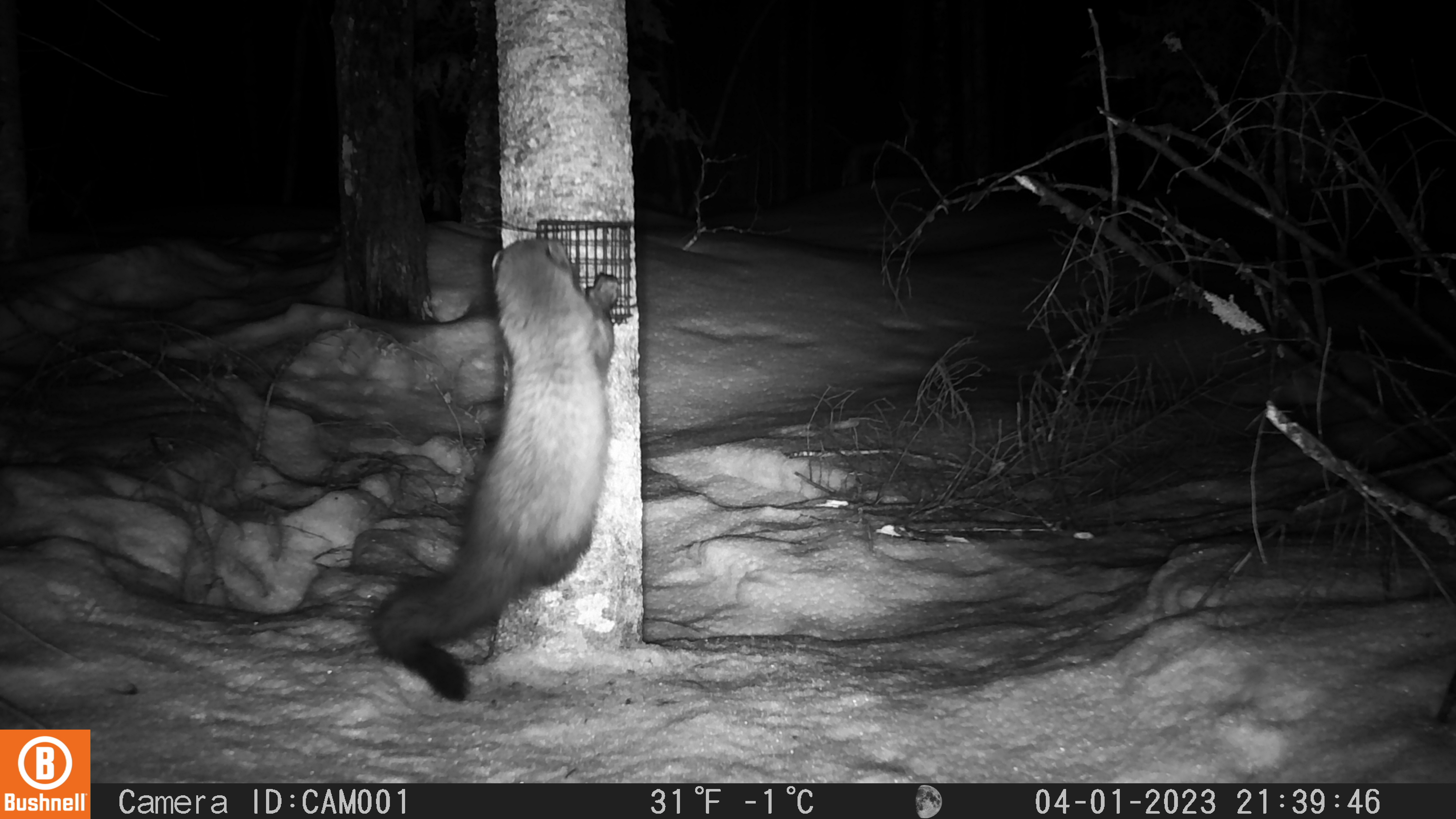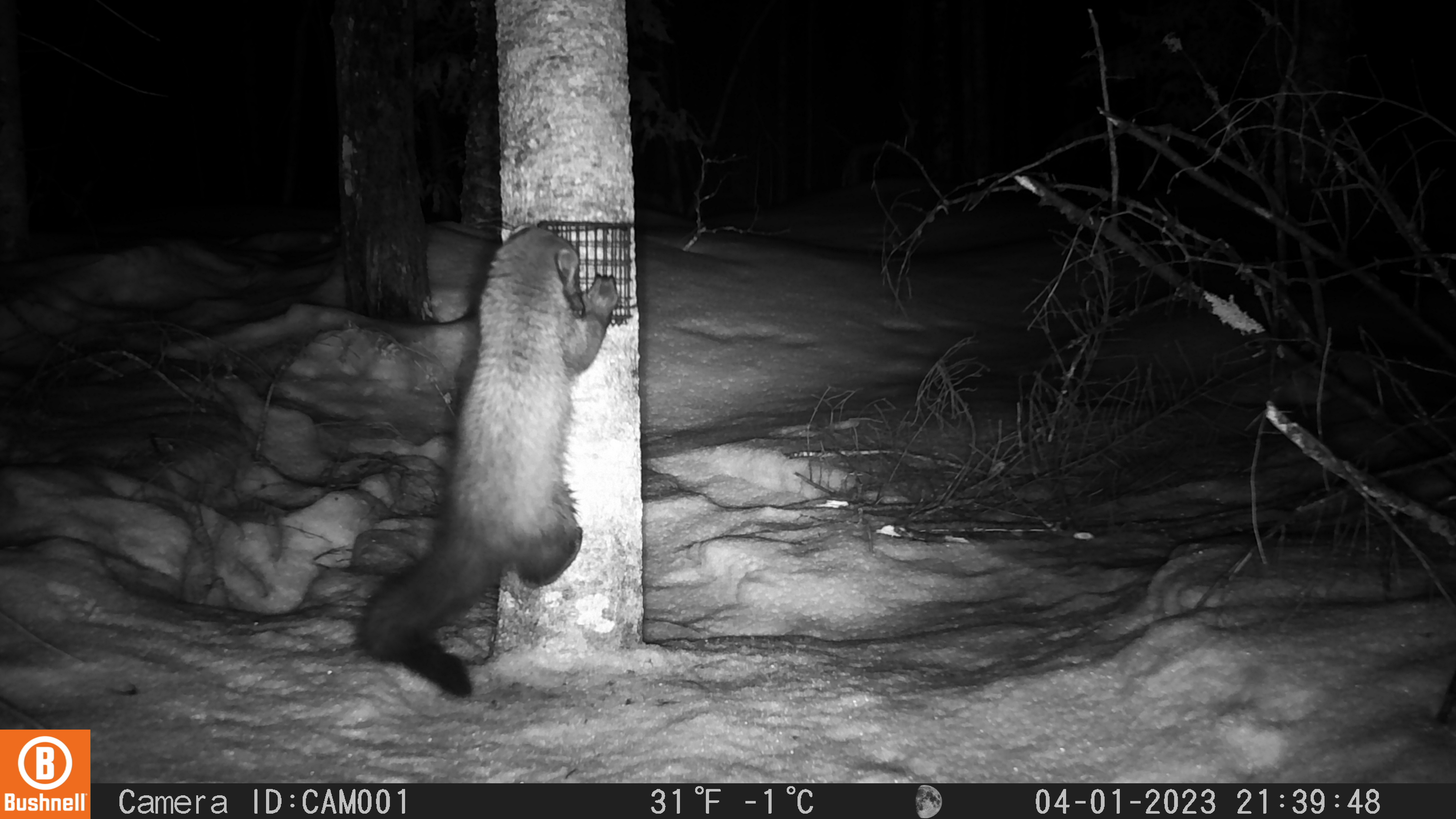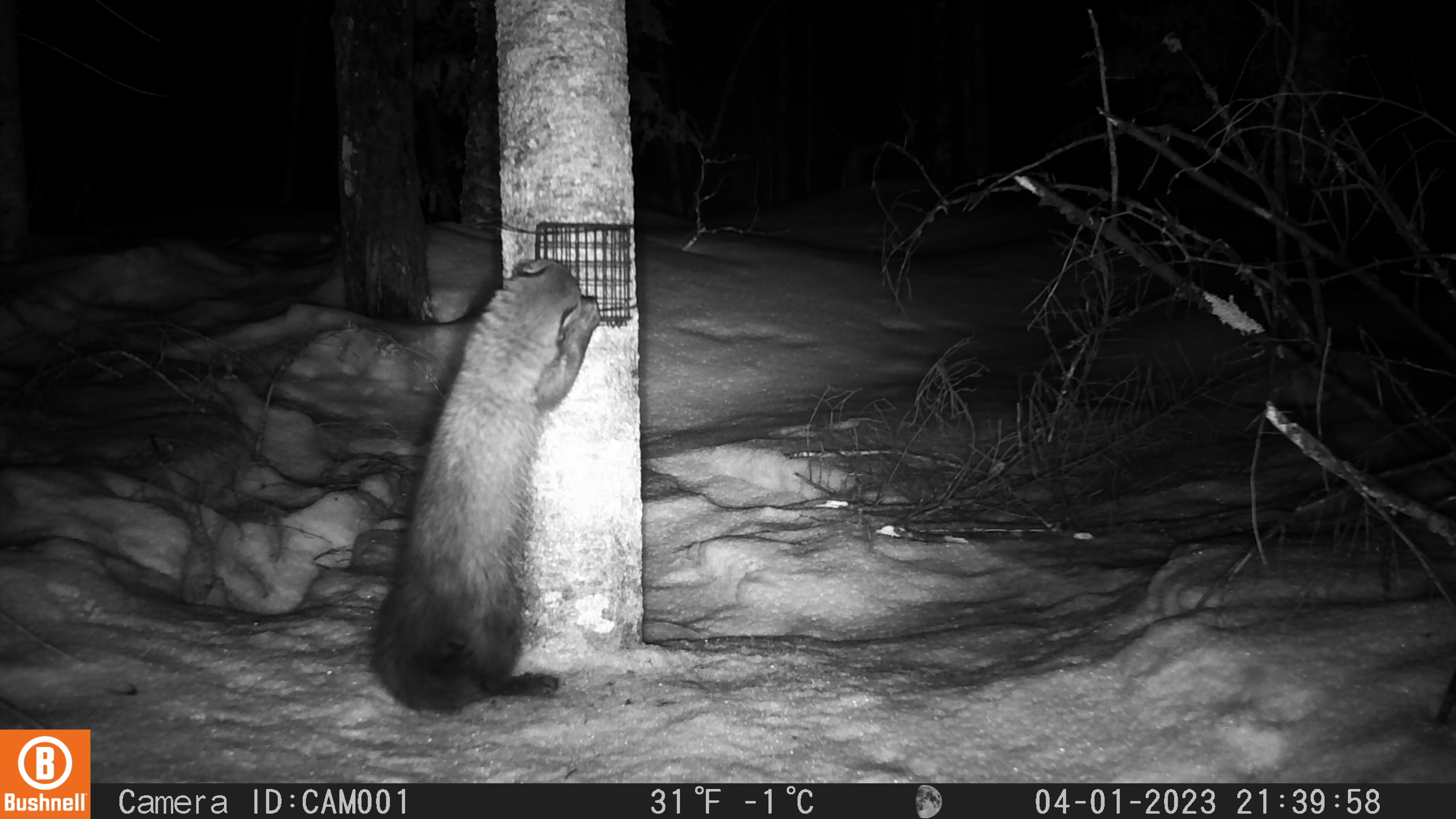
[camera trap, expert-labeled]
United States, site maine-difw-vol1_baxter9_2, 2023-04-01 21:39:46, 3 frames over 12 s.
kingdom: Animalia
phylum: Chordata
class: Mammalia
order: Carnivora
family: Mustelidae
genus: Pekania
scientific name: Pekania pennanti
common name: fisher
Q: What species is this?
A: Fisher (Pekania pennanti).